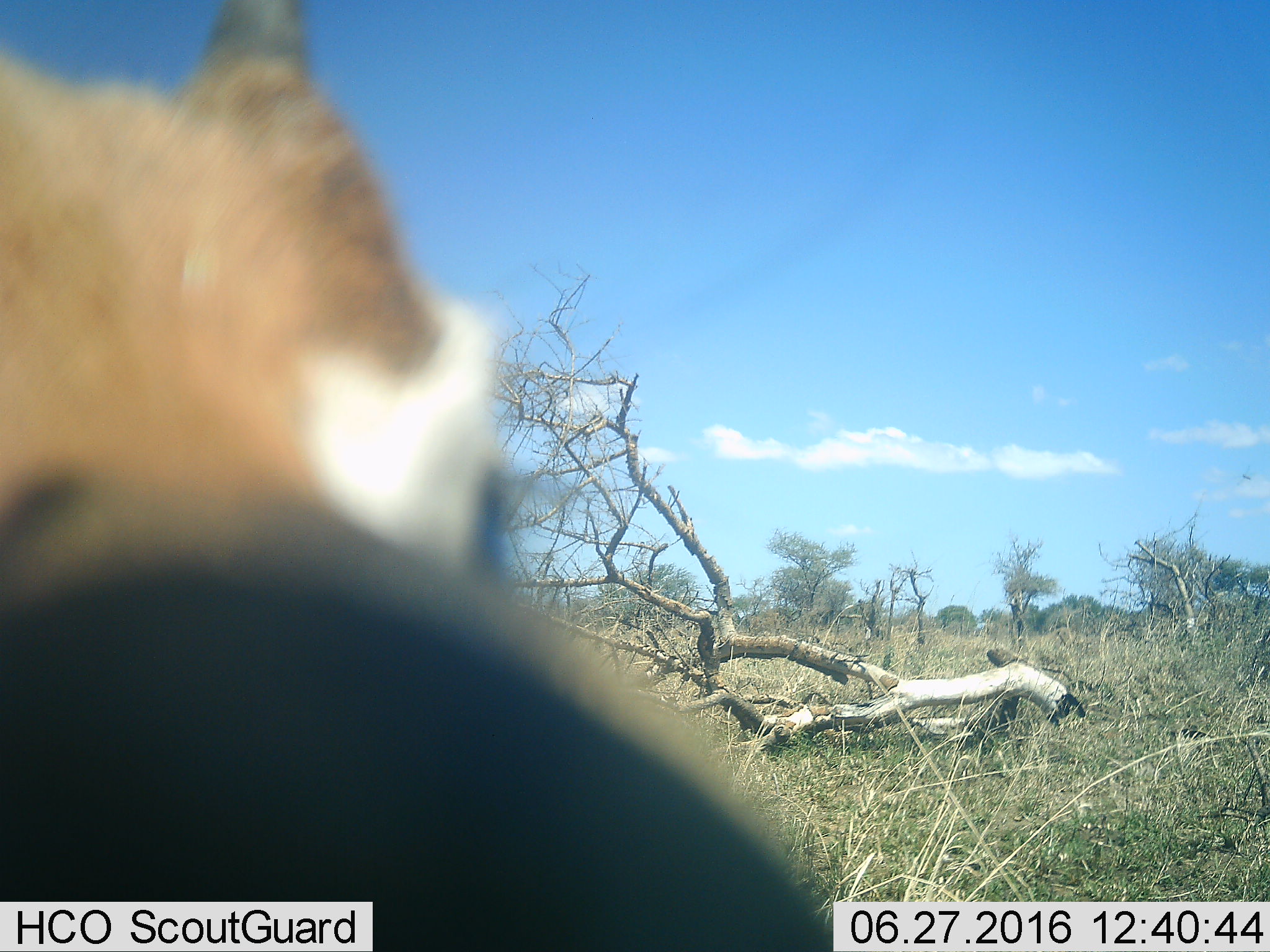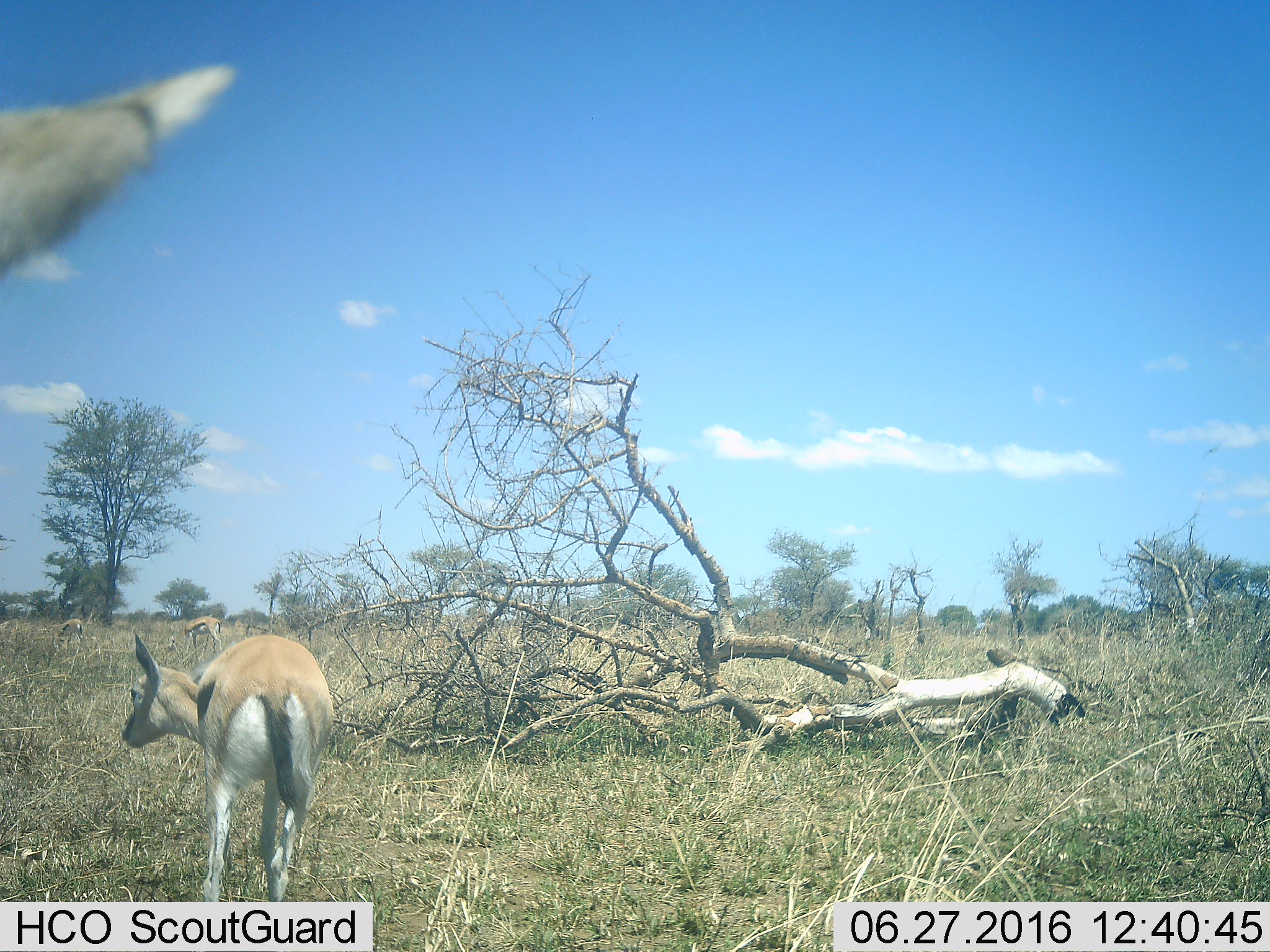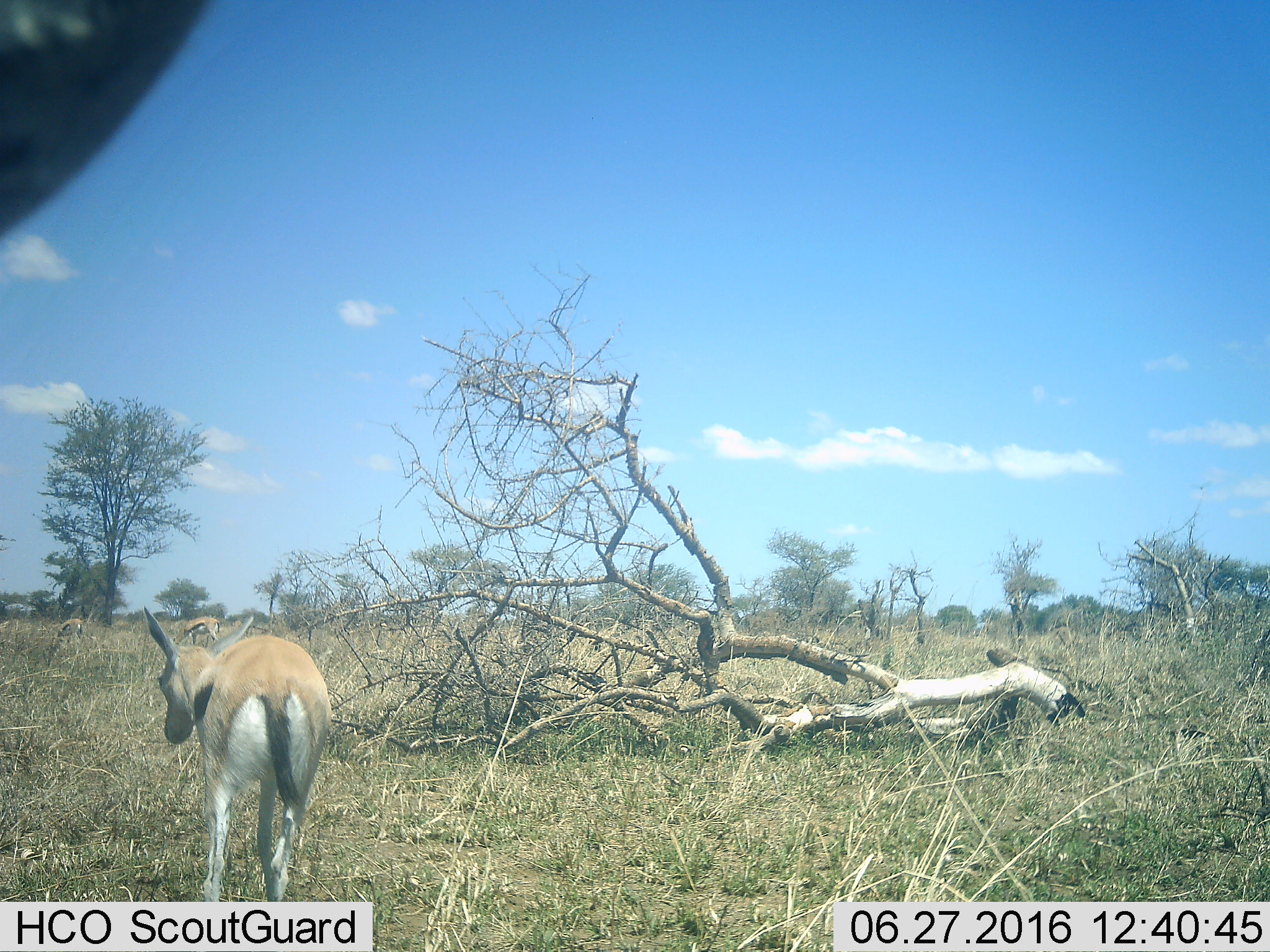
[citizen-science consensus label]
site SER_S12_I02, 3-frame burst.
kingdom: Animalia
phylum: Chordata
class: Mammalia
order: Artiodactyla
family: Bovidae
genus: Eudorcas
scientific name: Eudorcas thomsonii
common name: thomson's gazelle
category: gazellethomsons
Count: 4.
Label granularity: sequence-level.